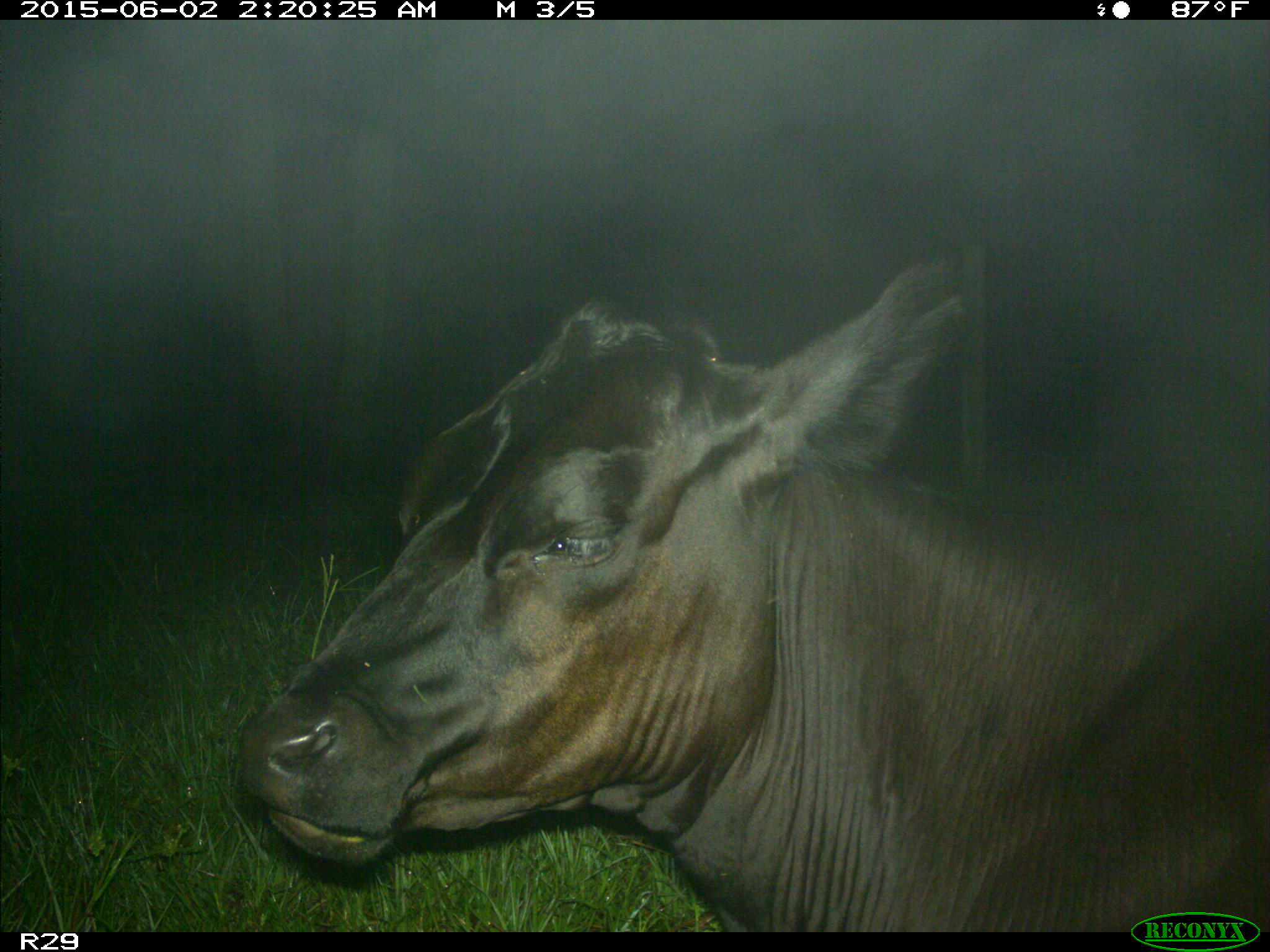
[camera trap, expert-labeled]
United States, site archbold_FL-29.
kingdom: Animalia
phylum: Chordata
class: Mammalia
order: Artiodactyla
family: Bovidae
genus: Bos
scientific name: Bos taurus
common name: domestic cow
Bos taurus (domestic cow).